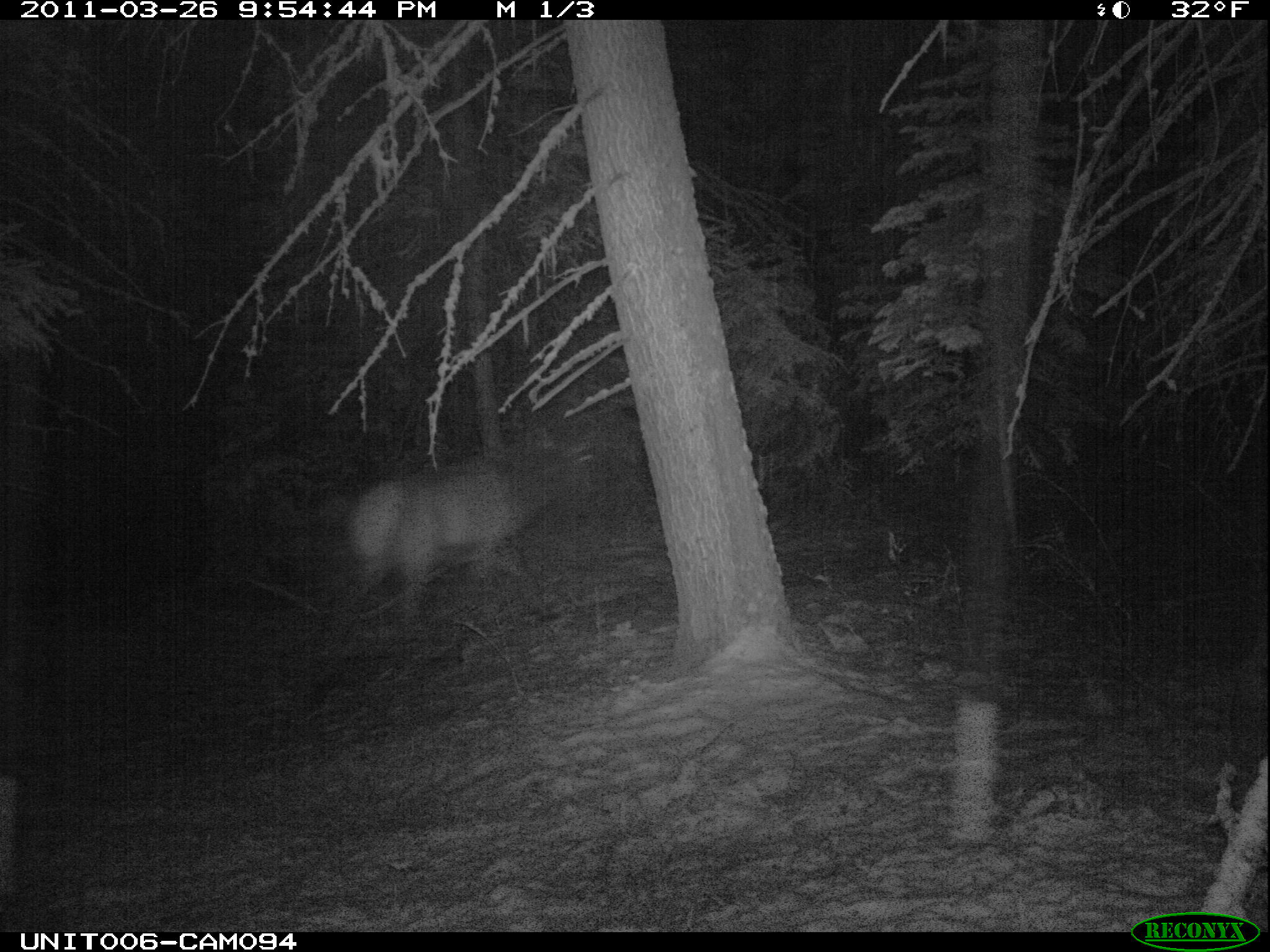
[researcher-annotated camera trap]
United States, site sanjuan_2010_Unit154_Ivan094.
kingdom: Animalia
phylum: Chordata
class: Mammalia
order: Artiodactyla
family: Cervidae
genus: Cervus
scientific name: Cervus elaphus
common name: red deer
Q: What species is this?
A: Cervus elaphus (red deer).